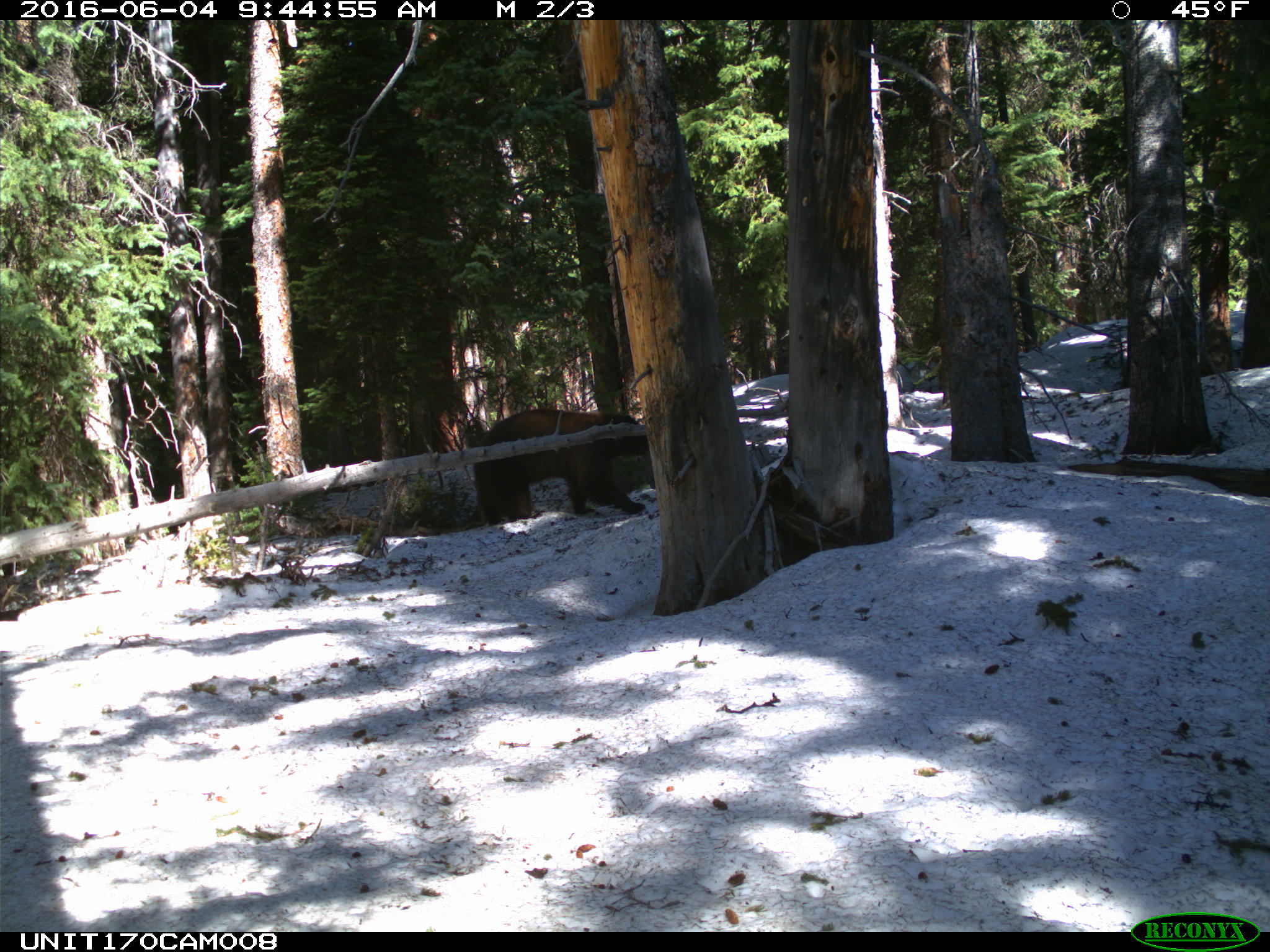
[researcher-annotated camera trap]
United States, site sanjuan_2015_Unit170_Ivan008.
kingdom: Animalia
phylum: Chordata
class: Mammalia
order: Carnivora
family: Ursidae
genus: Ursus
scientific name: Ursus americanus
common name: american black bear